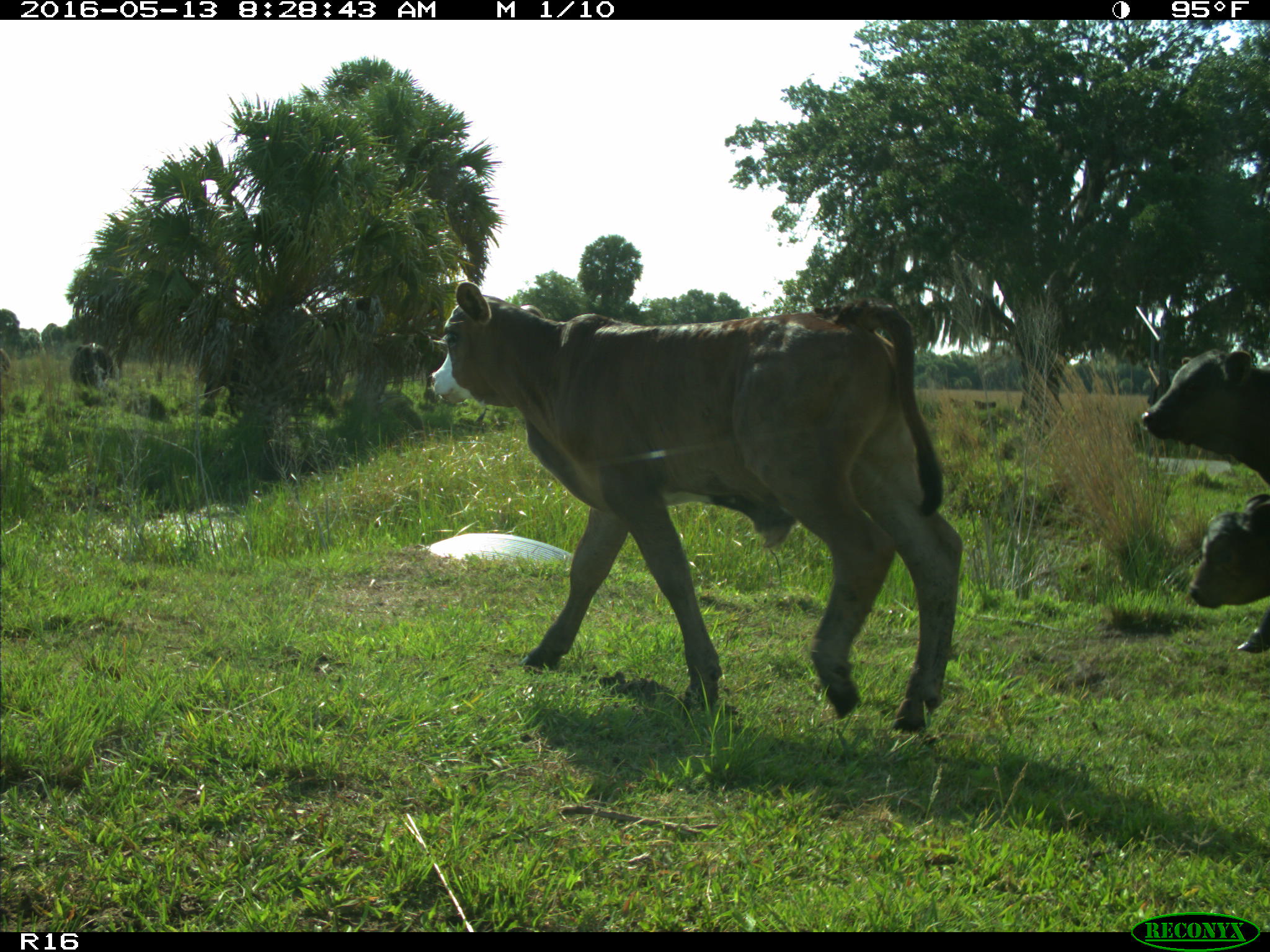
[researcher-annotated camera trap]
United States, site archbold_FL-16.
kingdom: Animalia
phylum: Chordata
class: Mammalia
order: Artiodactyla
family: Bovidae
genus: Bos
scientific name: Bos taurus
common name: domestic cow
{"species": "Bos taurus (domestic cow)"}